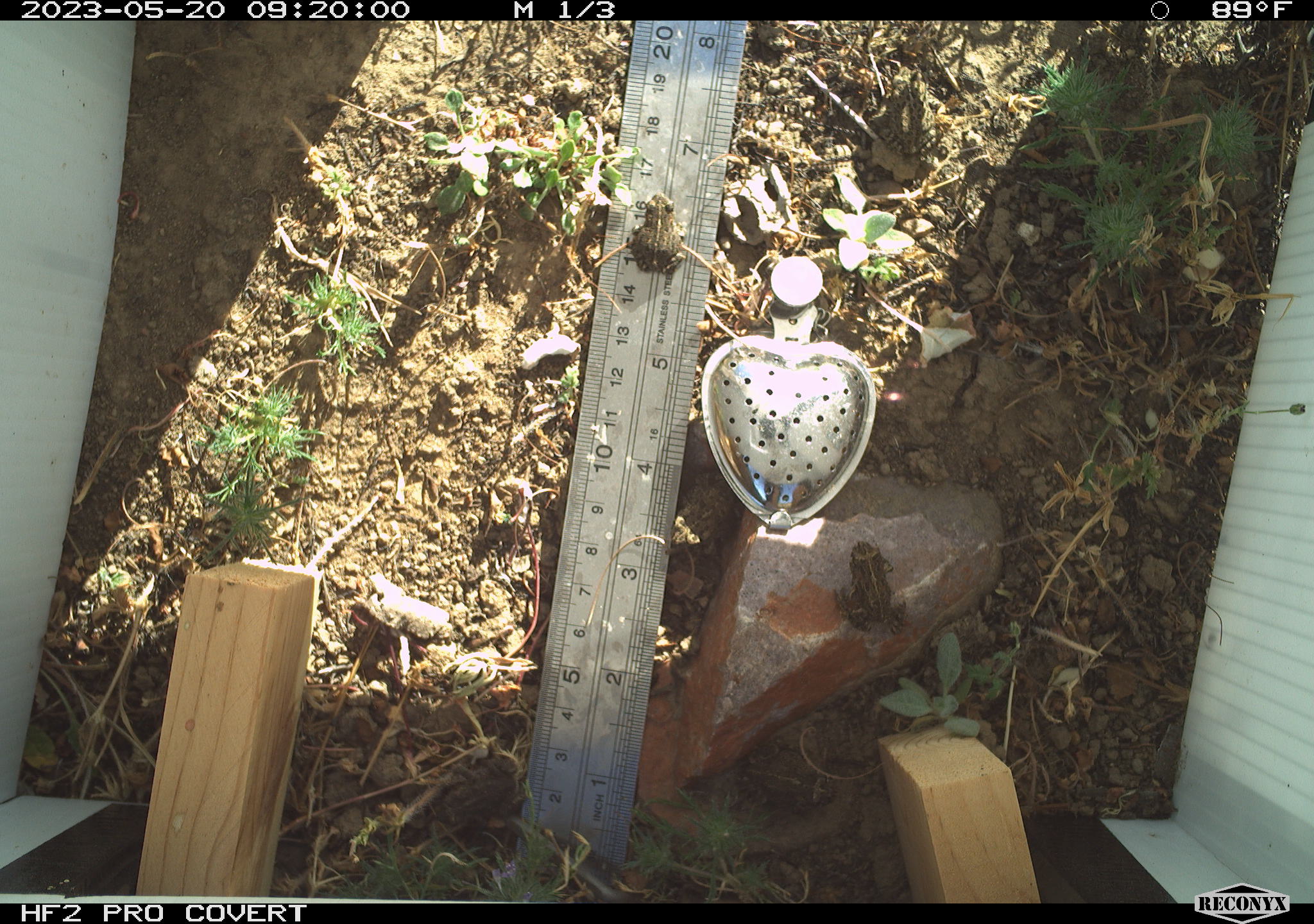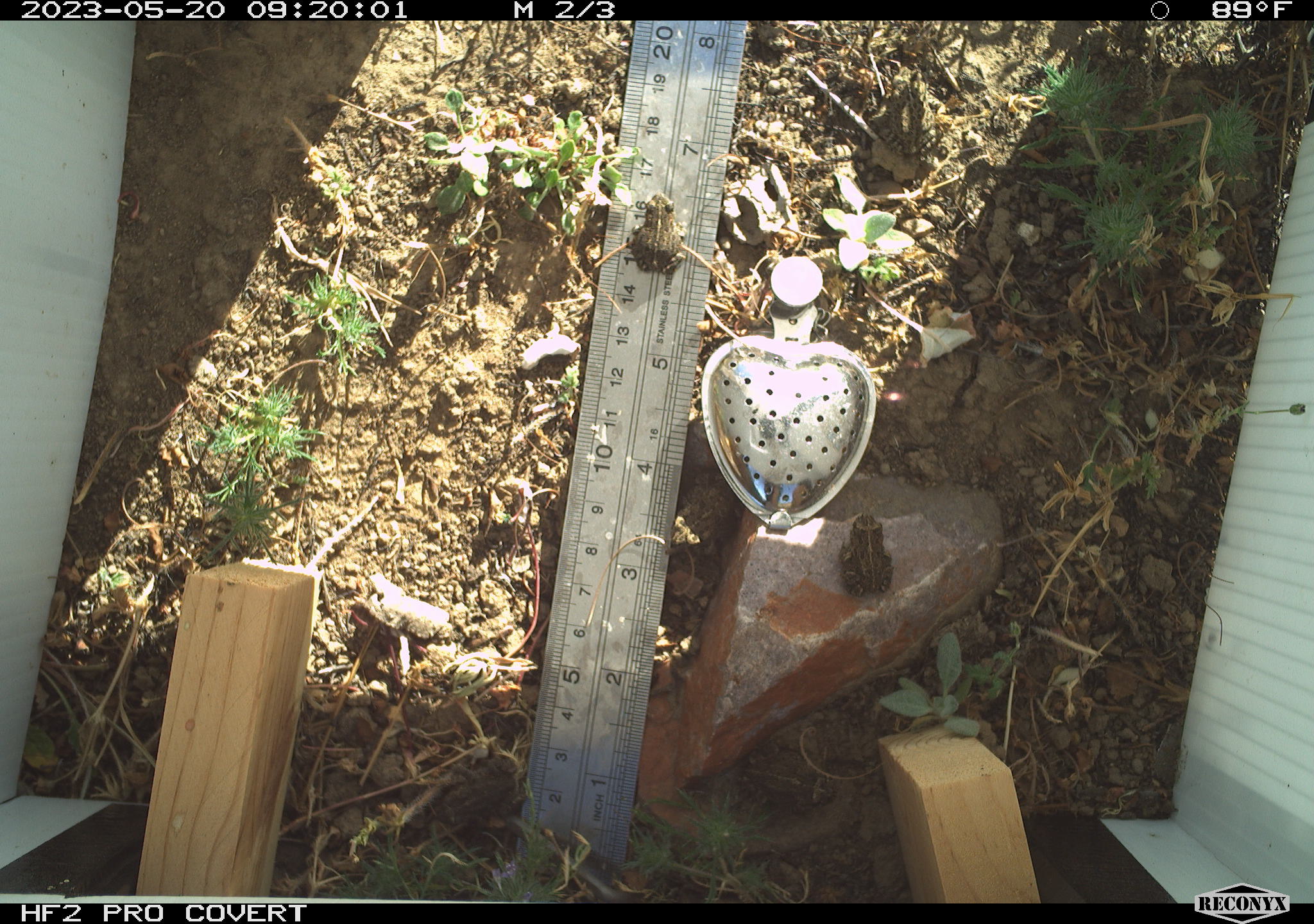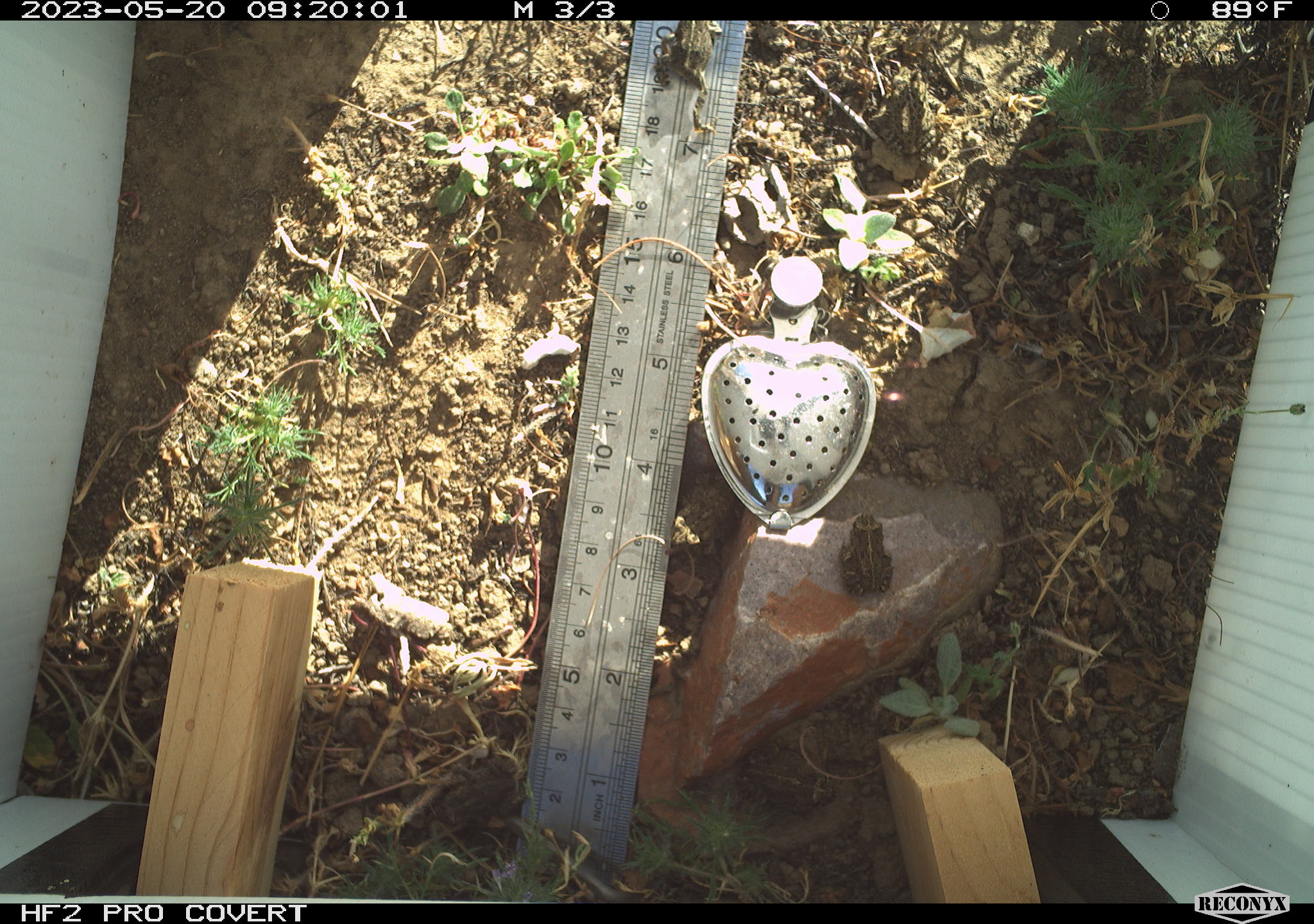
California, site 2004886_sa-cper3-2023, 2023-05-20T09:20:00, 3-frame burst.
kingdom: Animalia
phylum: Chordata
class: Amphibia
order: Anura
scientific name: Anura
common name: frogs